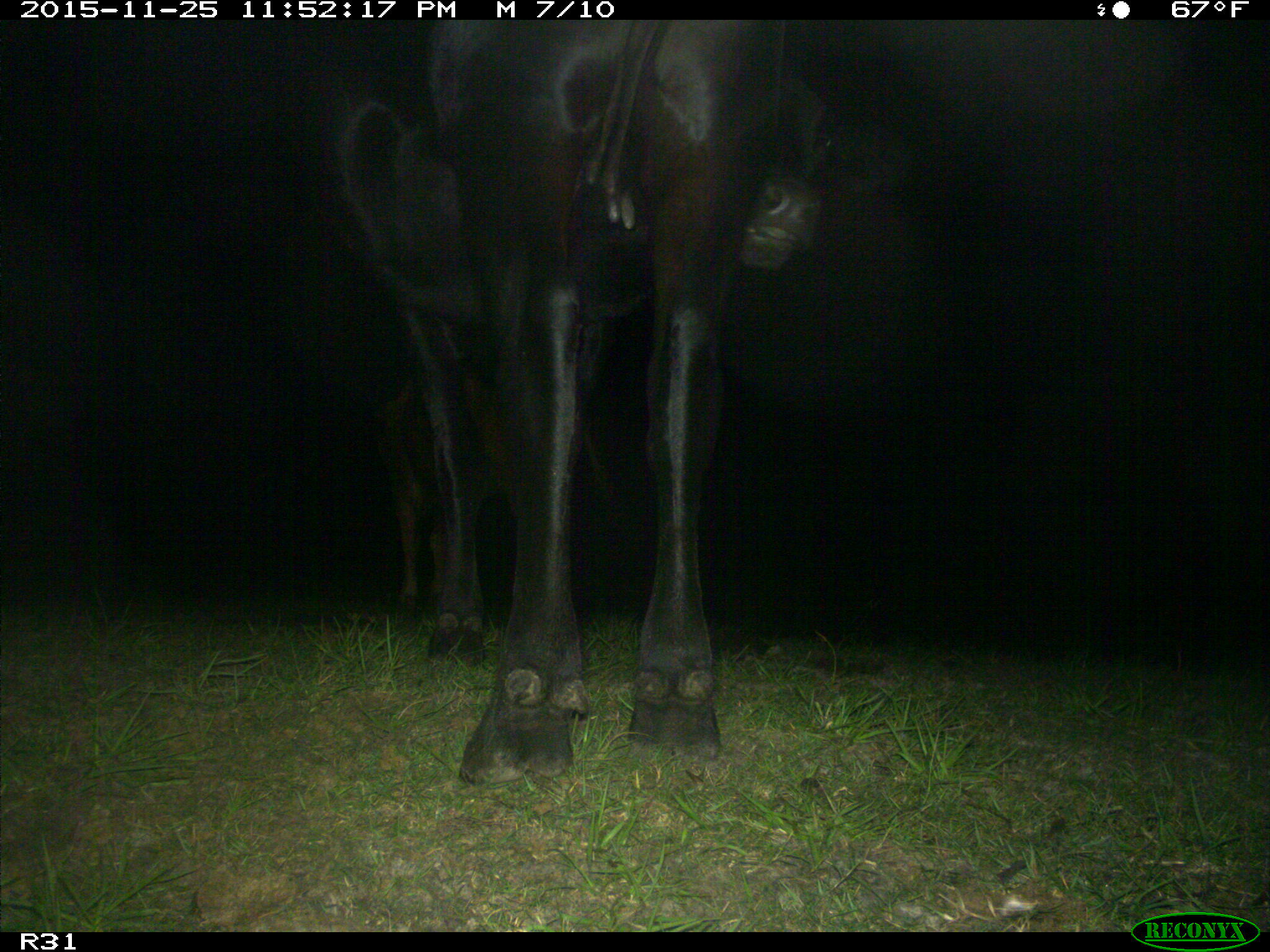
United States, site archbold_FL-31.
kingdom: Animalia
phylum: Chordata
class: Mammalia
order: Artiodactyla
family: Bovidae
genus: Bos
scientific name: Bos taurus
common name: domestic cow